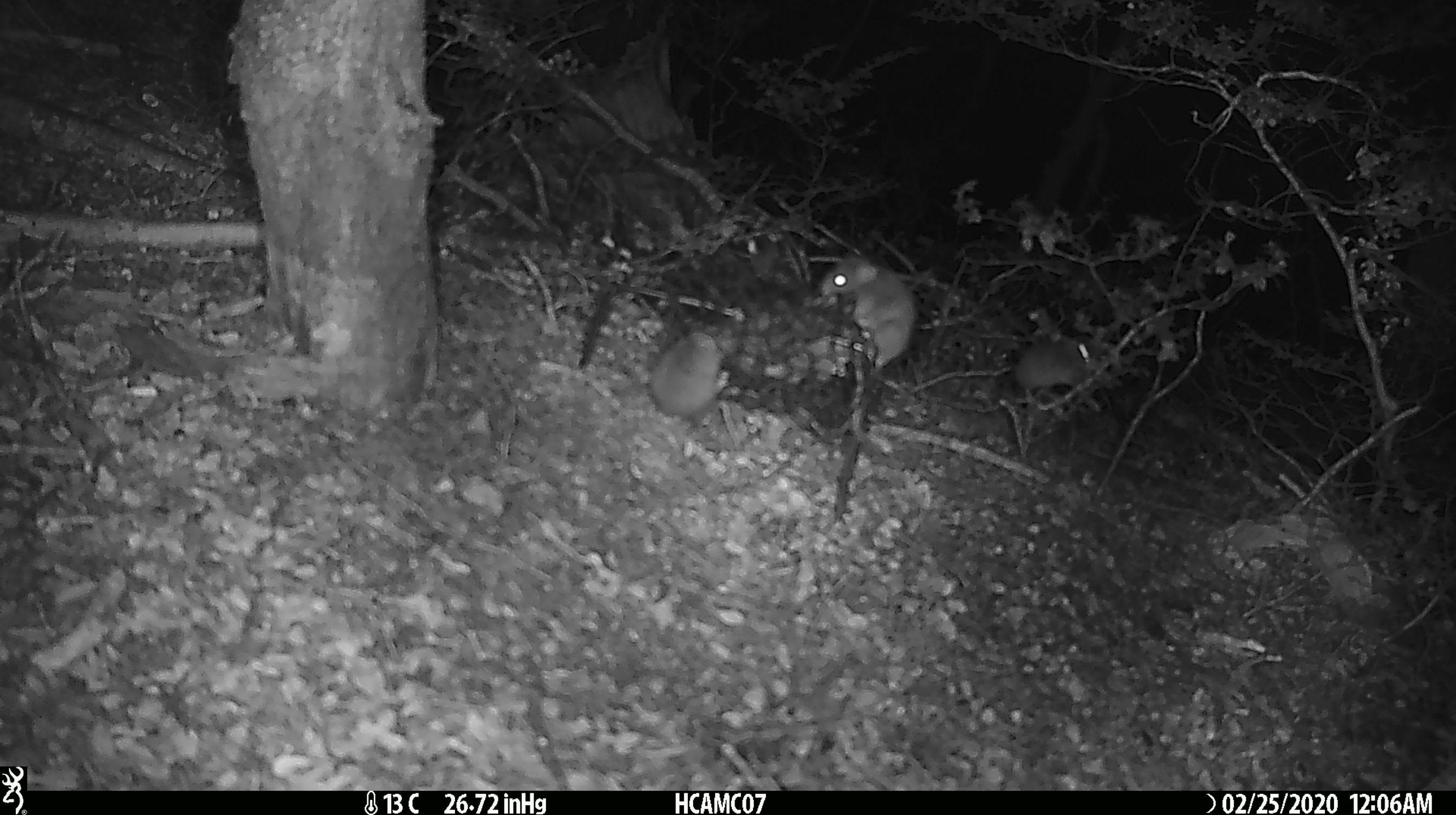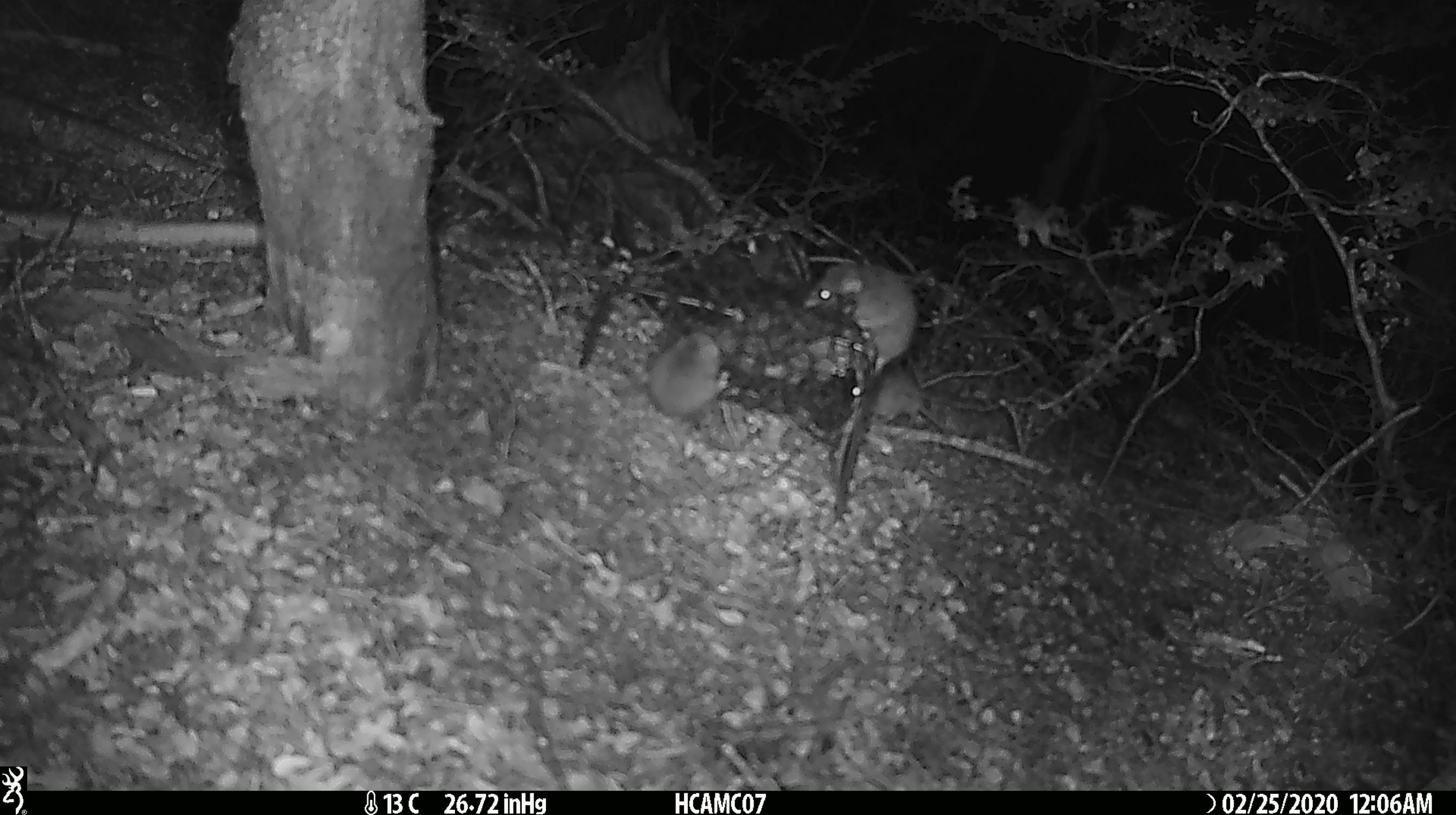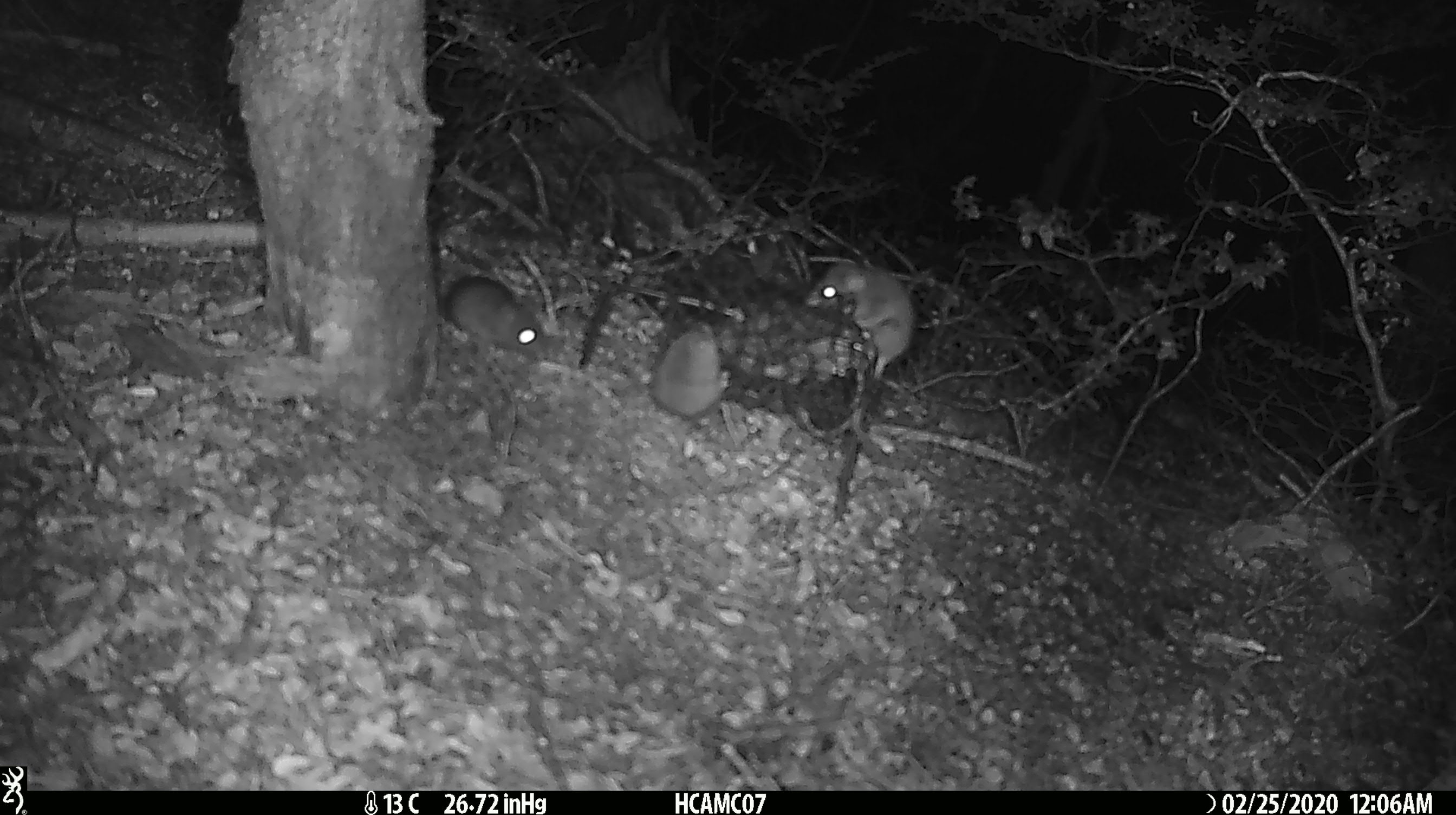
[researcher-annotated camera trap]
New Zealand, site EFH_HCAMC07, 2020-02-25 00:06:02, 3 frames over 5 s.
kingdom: Animalia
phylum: Chordata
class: Mammalia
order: Rodentia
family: Muridae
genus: Mus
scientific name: Mus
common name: mouse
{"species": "mouse (Mus)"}